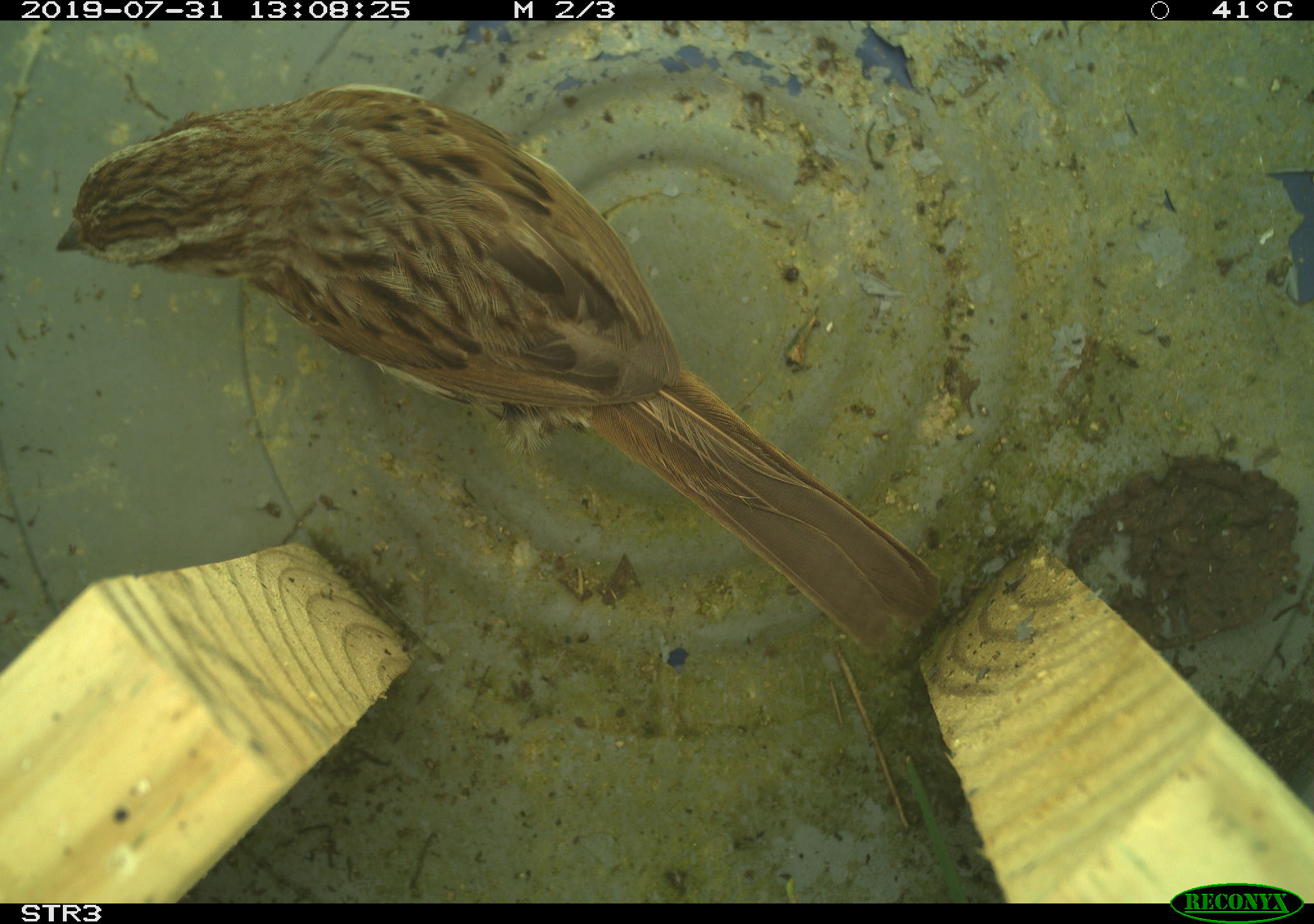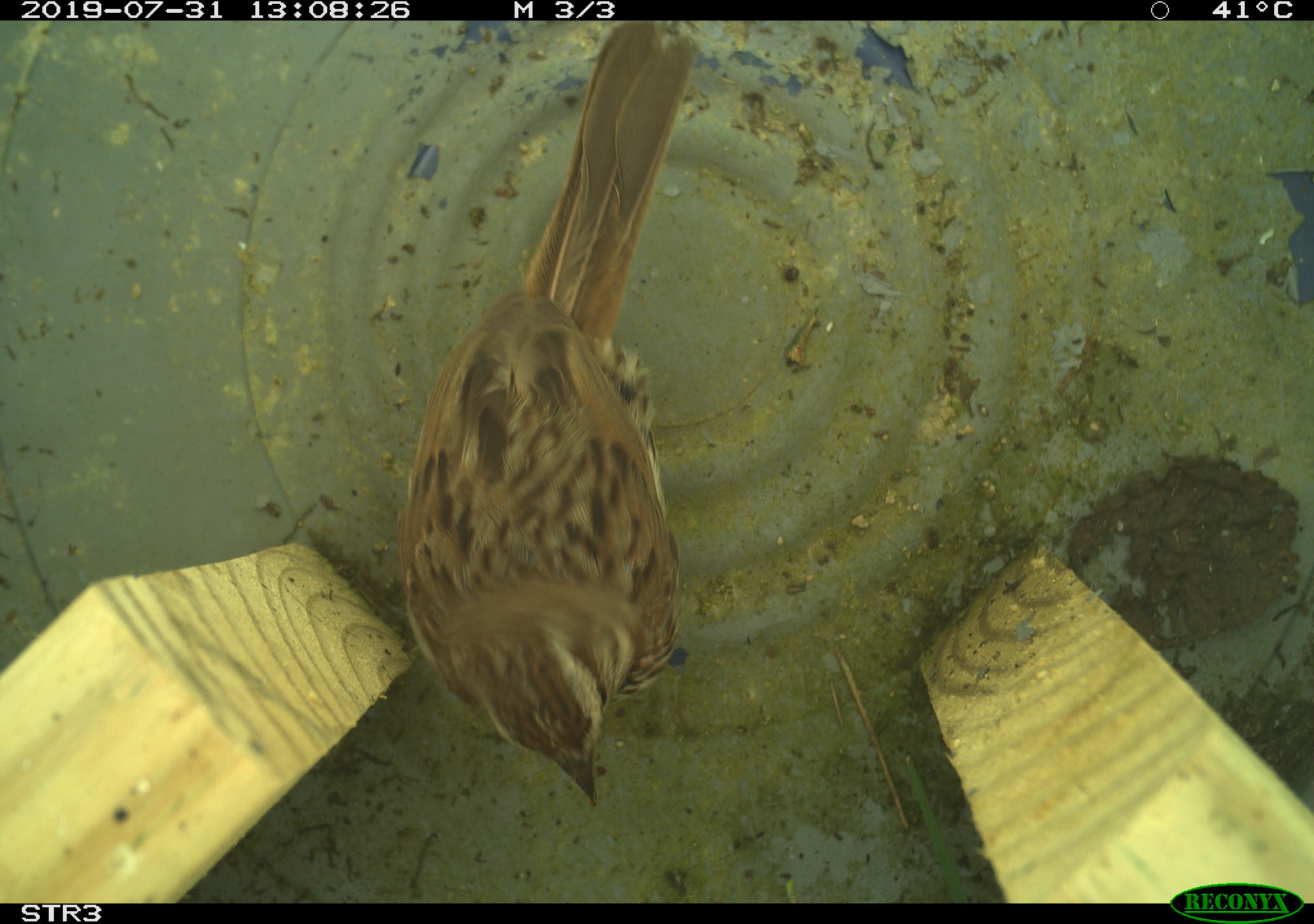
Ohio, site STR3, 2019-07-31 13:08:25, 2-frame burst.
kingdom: Animalia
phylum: Chordata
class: Aves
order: Passeriformes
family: Passerellidae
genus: Melospiza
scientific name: Melospiza melodia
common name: song sparrow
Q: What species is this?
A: Song sparrow (Melospiza melodia).